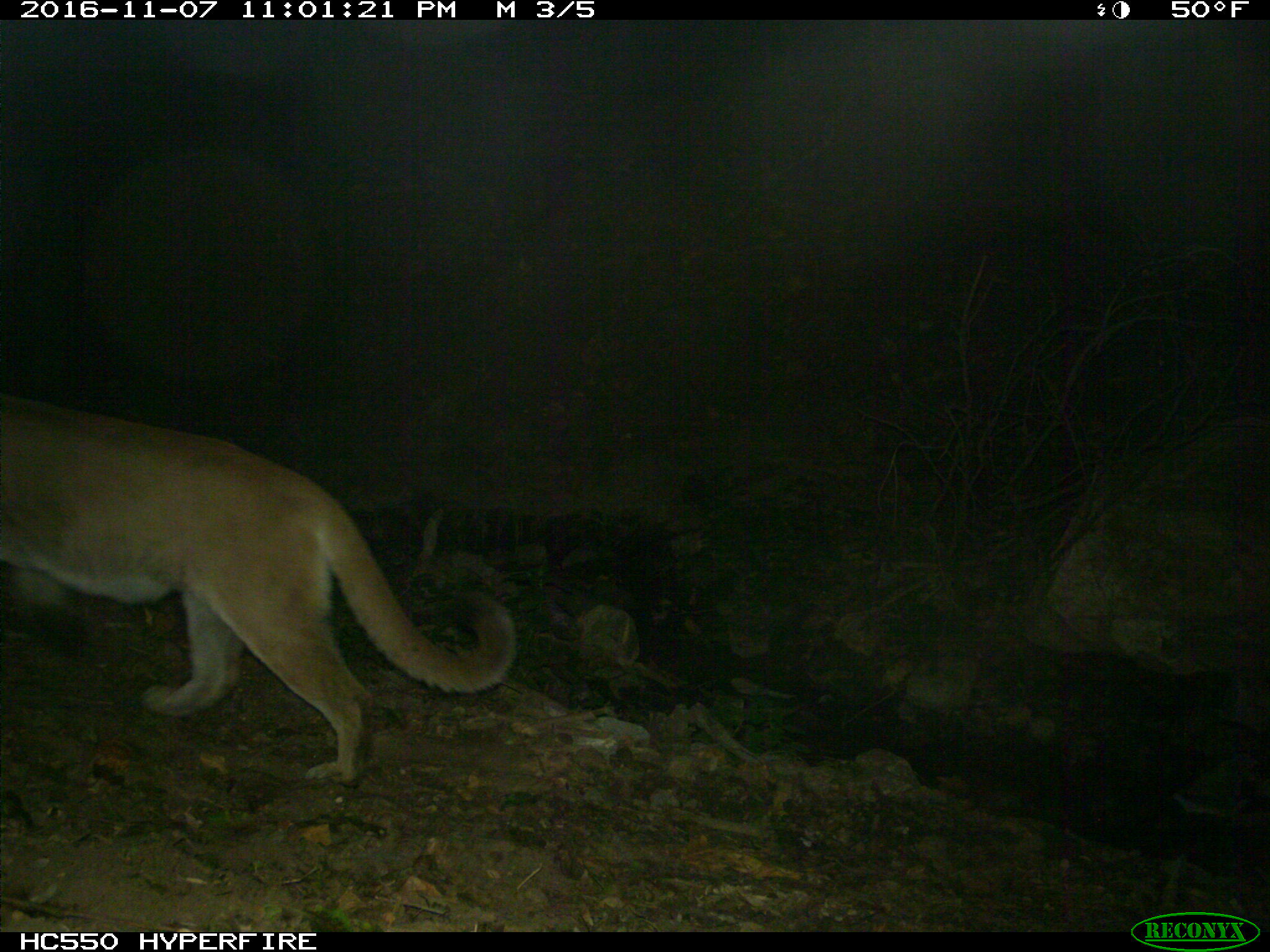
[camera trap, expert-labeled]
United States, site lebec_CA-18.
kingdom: Animalia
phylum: Chordata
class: Mammalia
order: Carnivora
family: Felidae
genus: Puma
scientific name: Puma concolor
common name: mountain lion